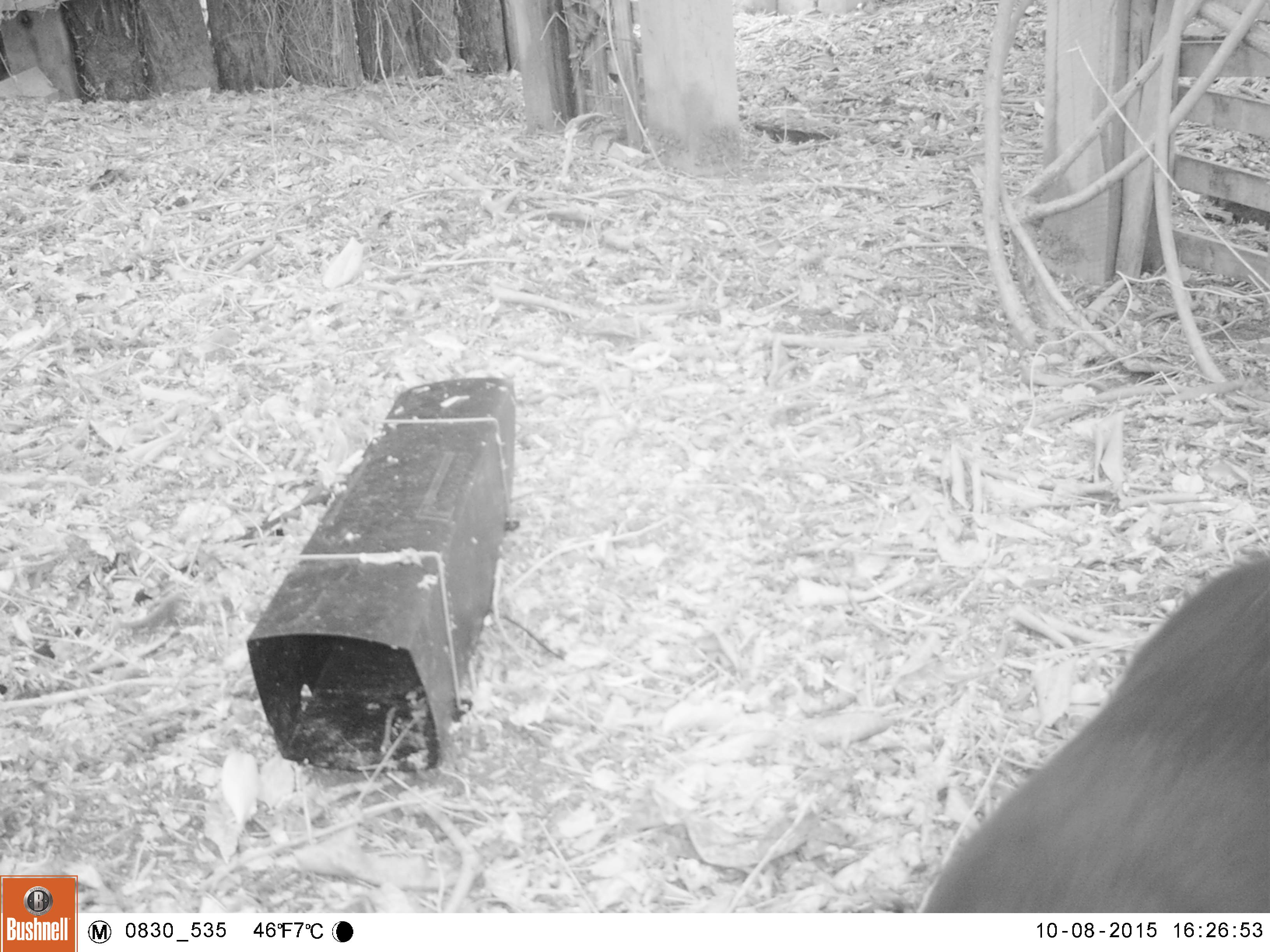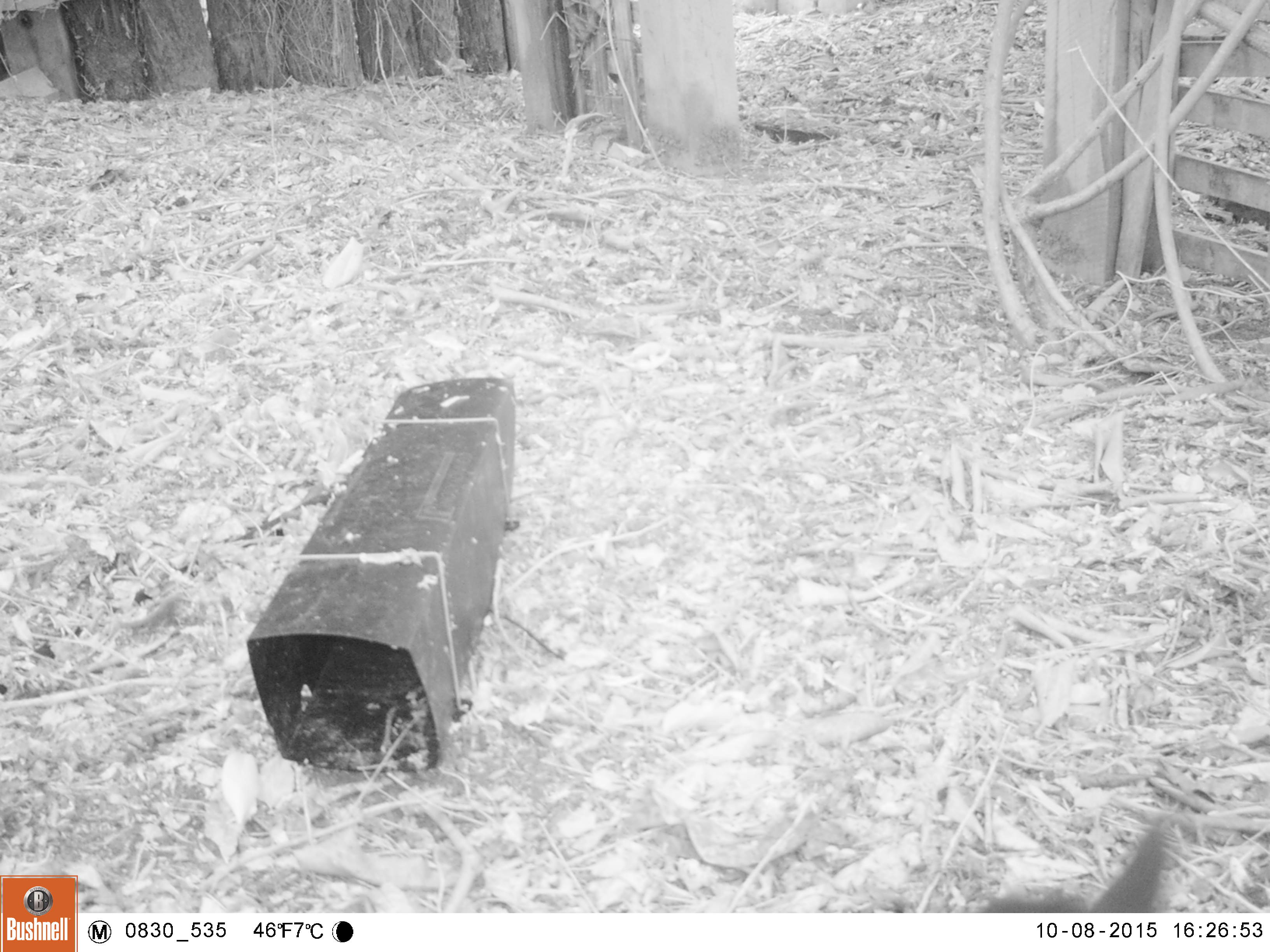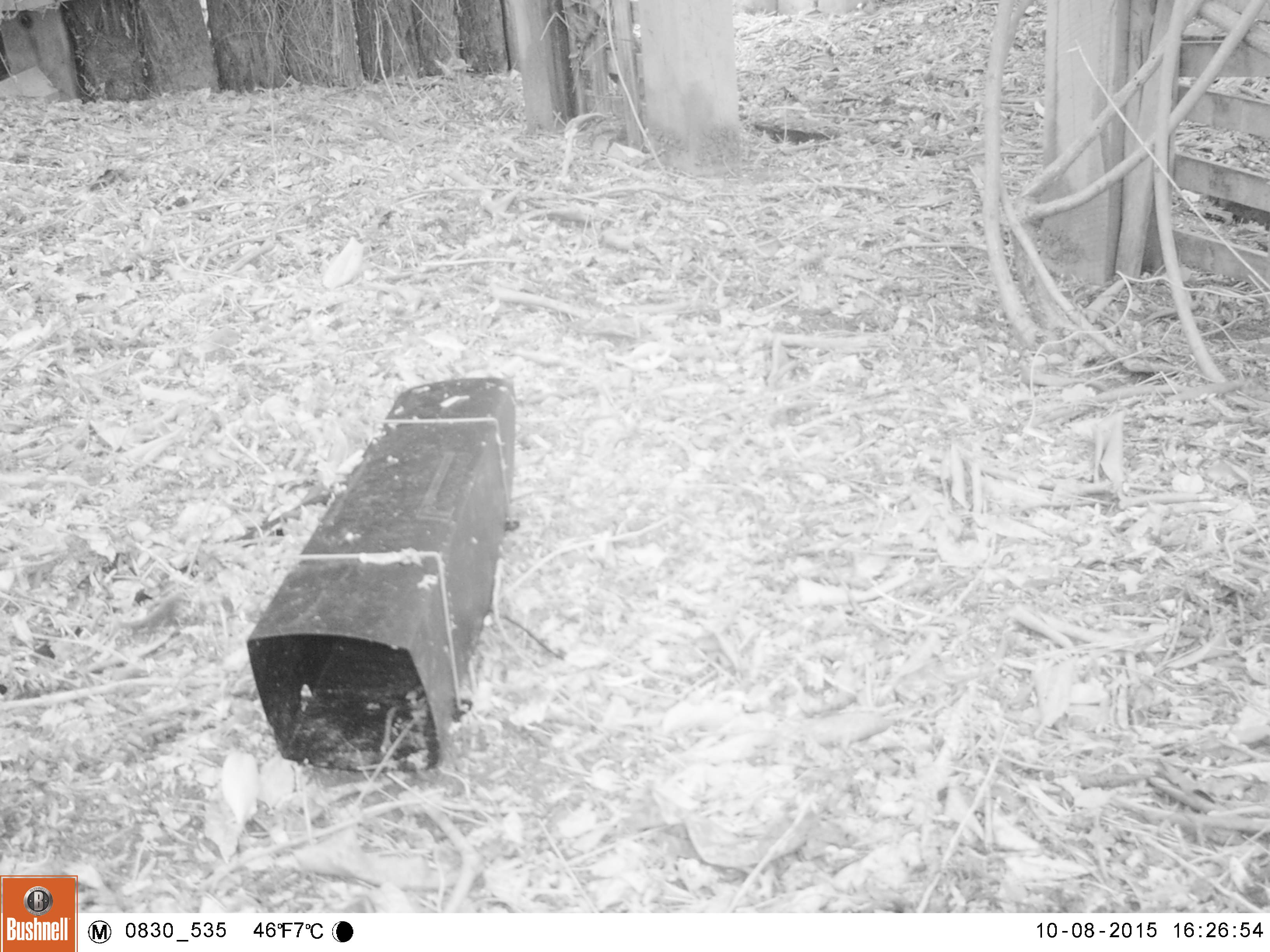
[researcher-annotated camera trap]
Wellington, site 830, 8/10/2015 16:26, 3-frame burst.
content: unidentified animal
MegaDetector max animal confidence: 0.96